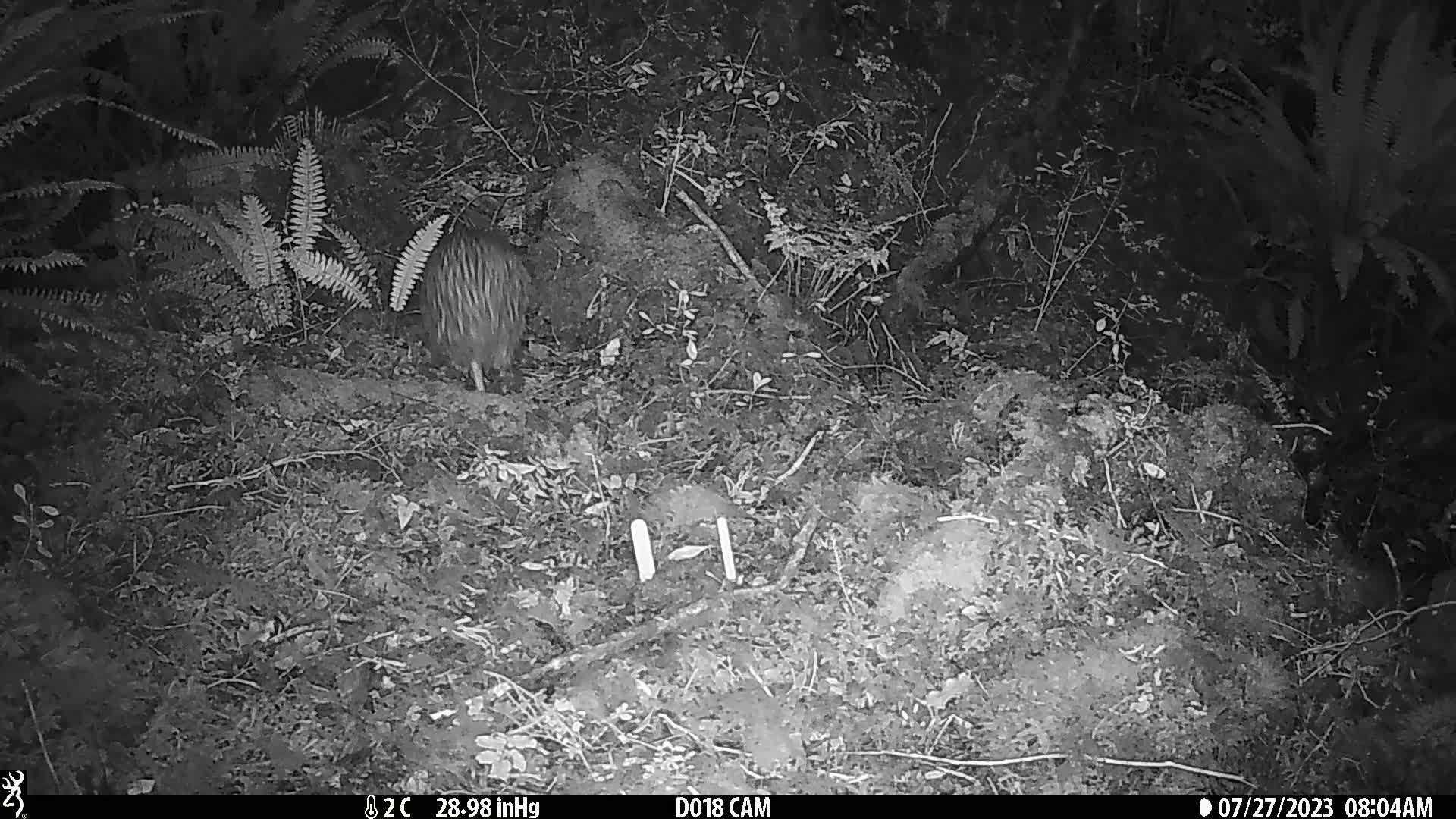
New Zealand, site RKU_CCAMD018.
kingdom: Animalia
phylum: Chordata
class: Aves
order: Apterygiformes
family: Apterygidae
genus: Apteryx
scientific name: Apteryx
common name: kiwi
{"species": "kiwi (Apteryx)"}